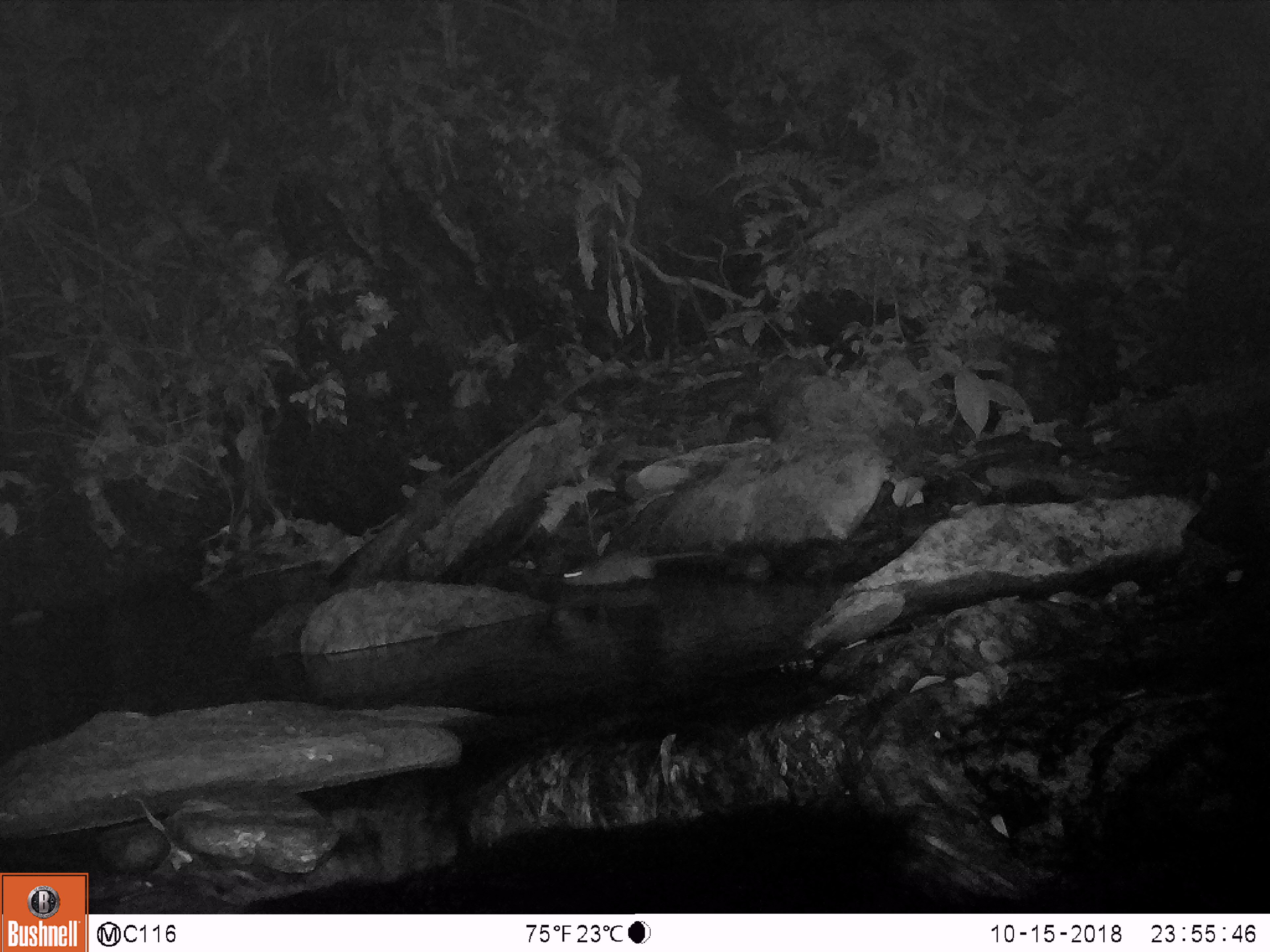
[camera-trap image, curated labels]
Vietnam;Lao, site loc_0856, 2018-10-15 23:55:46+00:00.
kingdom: Animalia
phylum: Chordata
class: Mammalia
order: Rodentia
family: Muridae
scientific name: Muridae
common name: old-world mice and rats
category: unidentified murid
Unidentified murid (old-world mice and rats) (Muridae). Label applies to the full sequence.